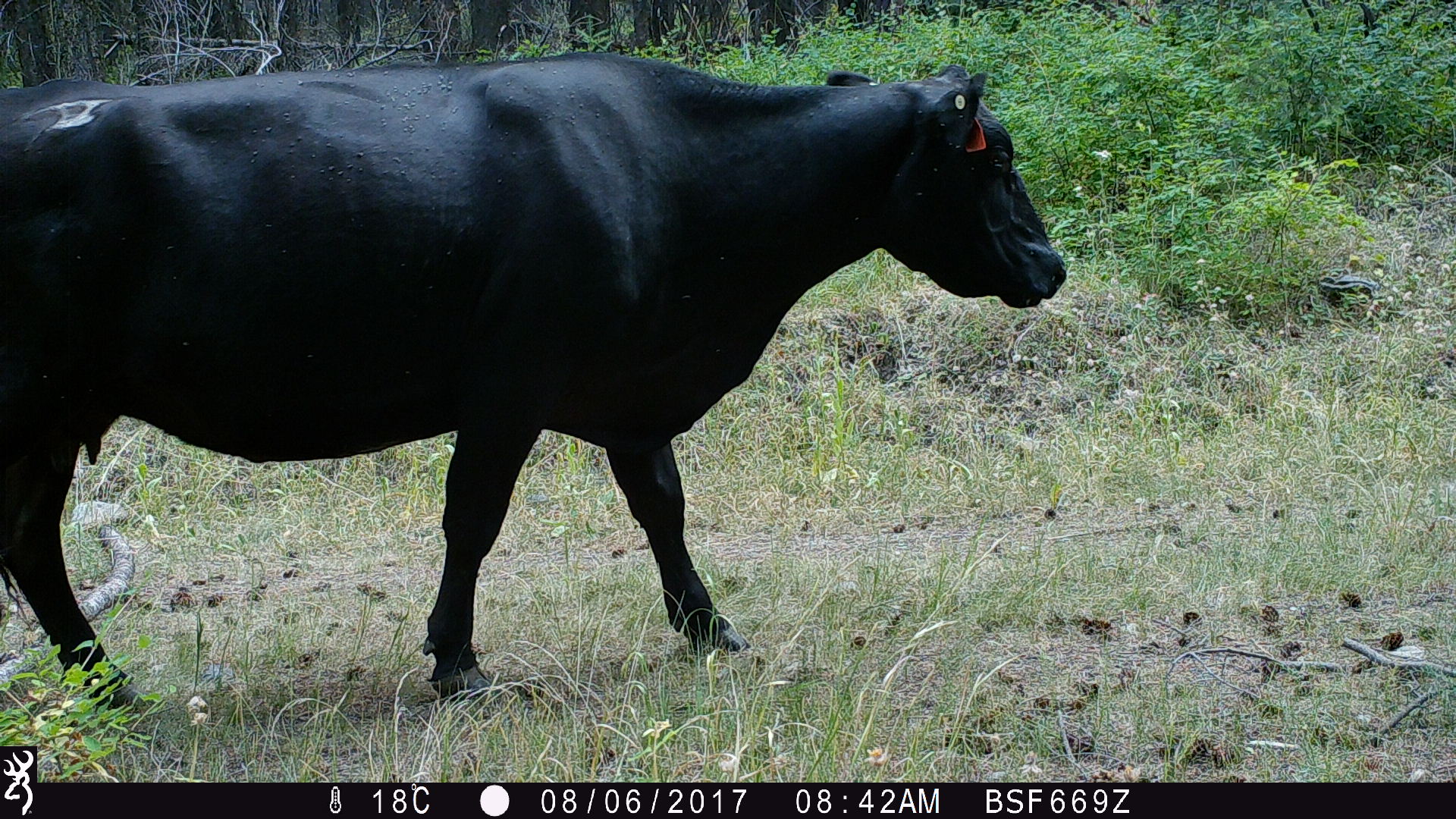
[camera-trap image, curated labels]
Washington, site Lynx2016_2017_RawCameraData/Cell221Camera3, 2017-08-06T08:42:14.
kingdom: Animalia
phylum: Chordata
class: Mammalia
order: Artiodactyla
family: Bovidae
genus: Bos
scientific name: Bos taurus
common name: domestic cattle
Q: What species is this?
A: Domestic cattle (Bos taurus).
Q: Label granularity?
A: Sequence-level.